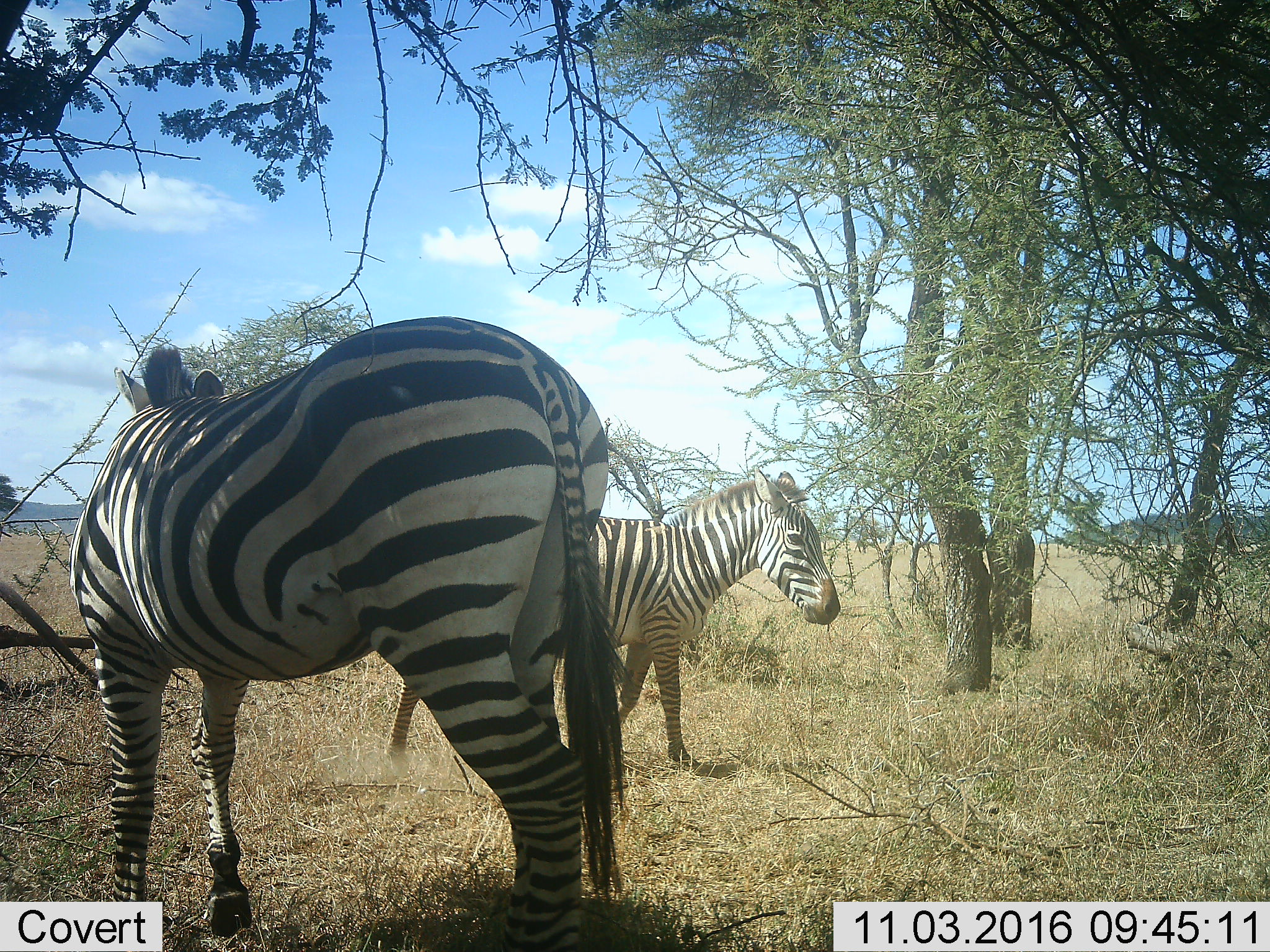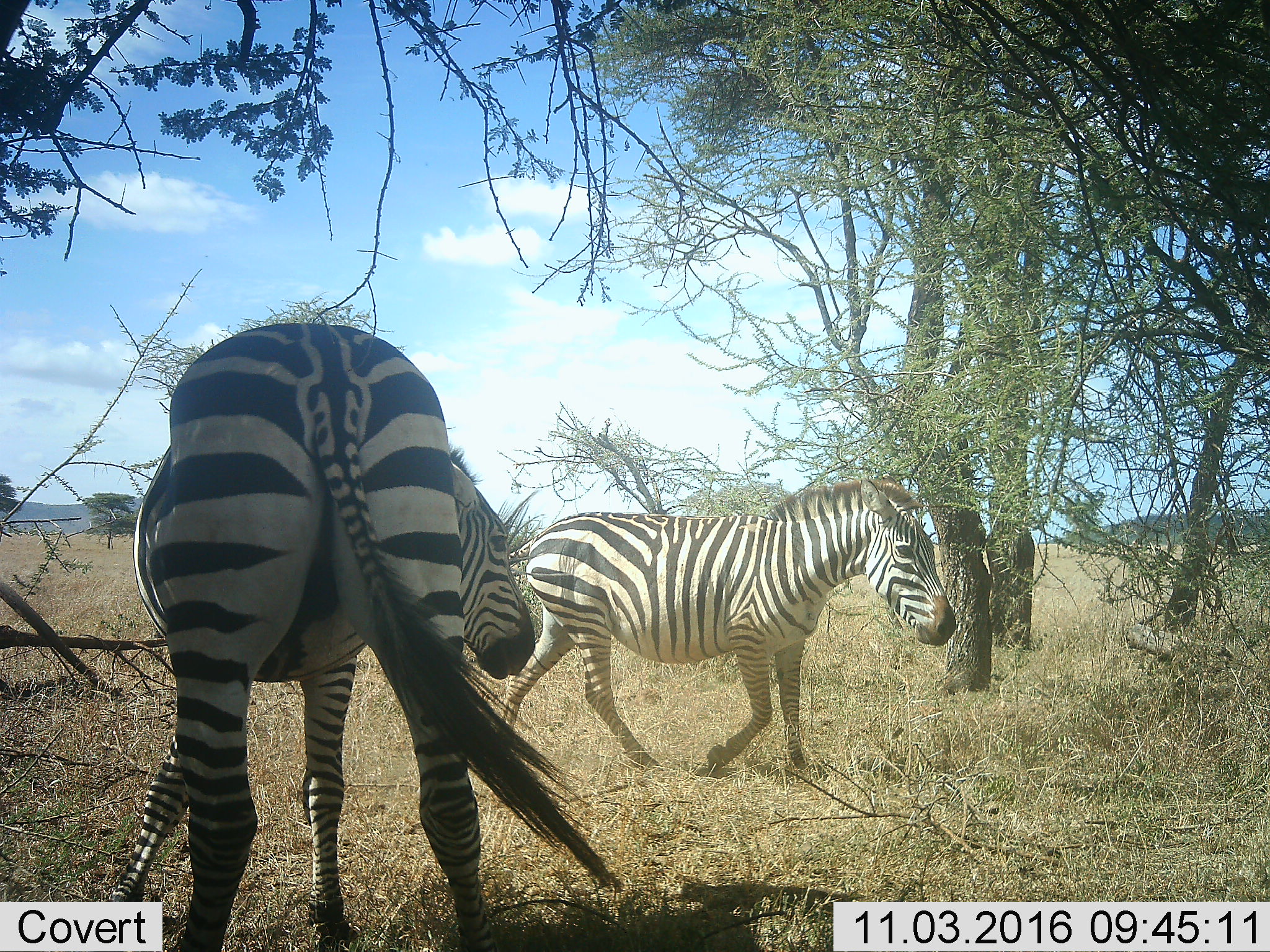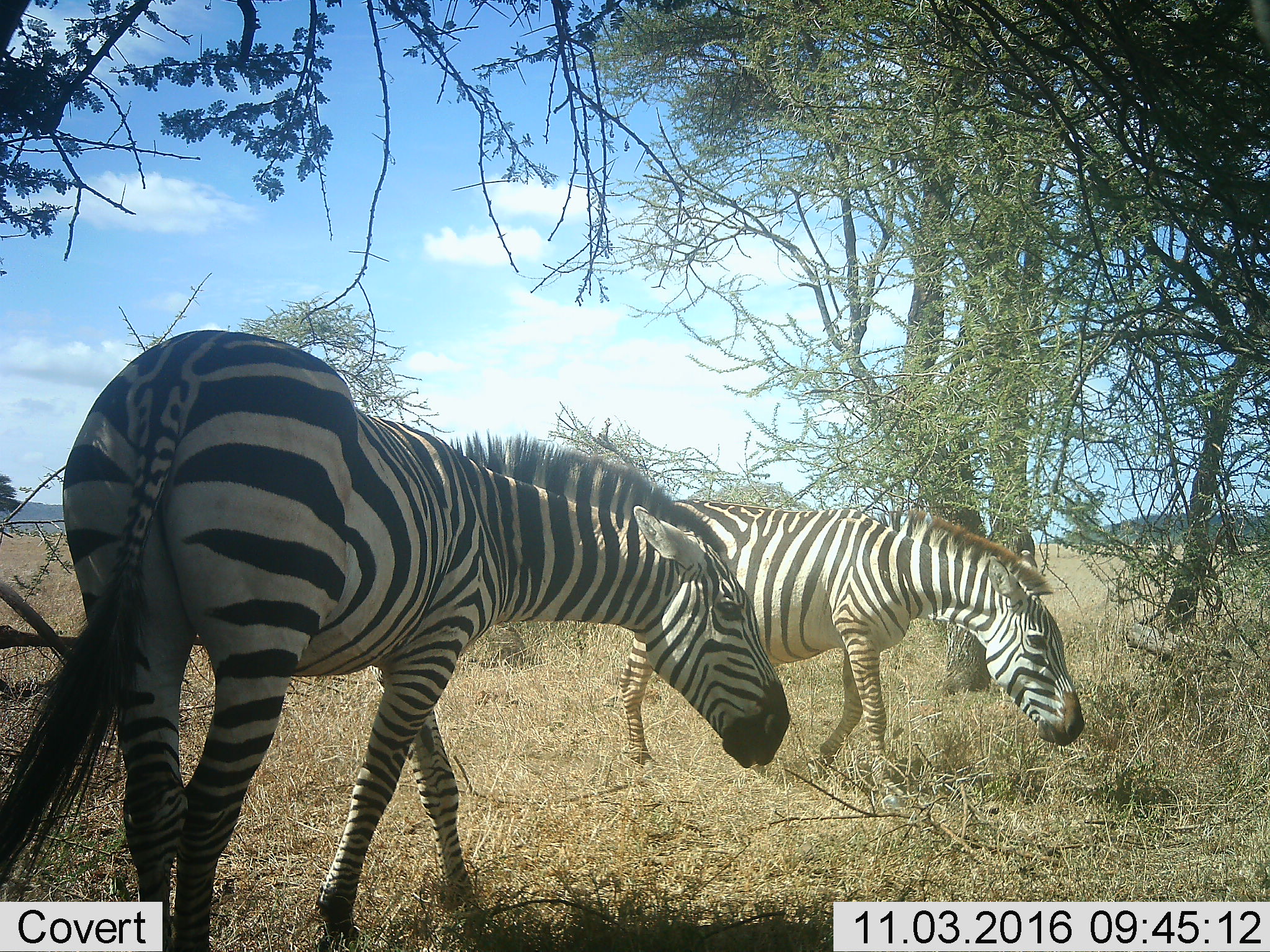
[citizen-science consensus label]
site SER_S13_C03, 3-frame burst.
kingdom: Animalia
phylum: Chordata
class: Mammalia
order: Perissodactyla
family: Equidae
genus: Equus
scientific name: Equus quagga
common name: plains zebra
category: zebraplains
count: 2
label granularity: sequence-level